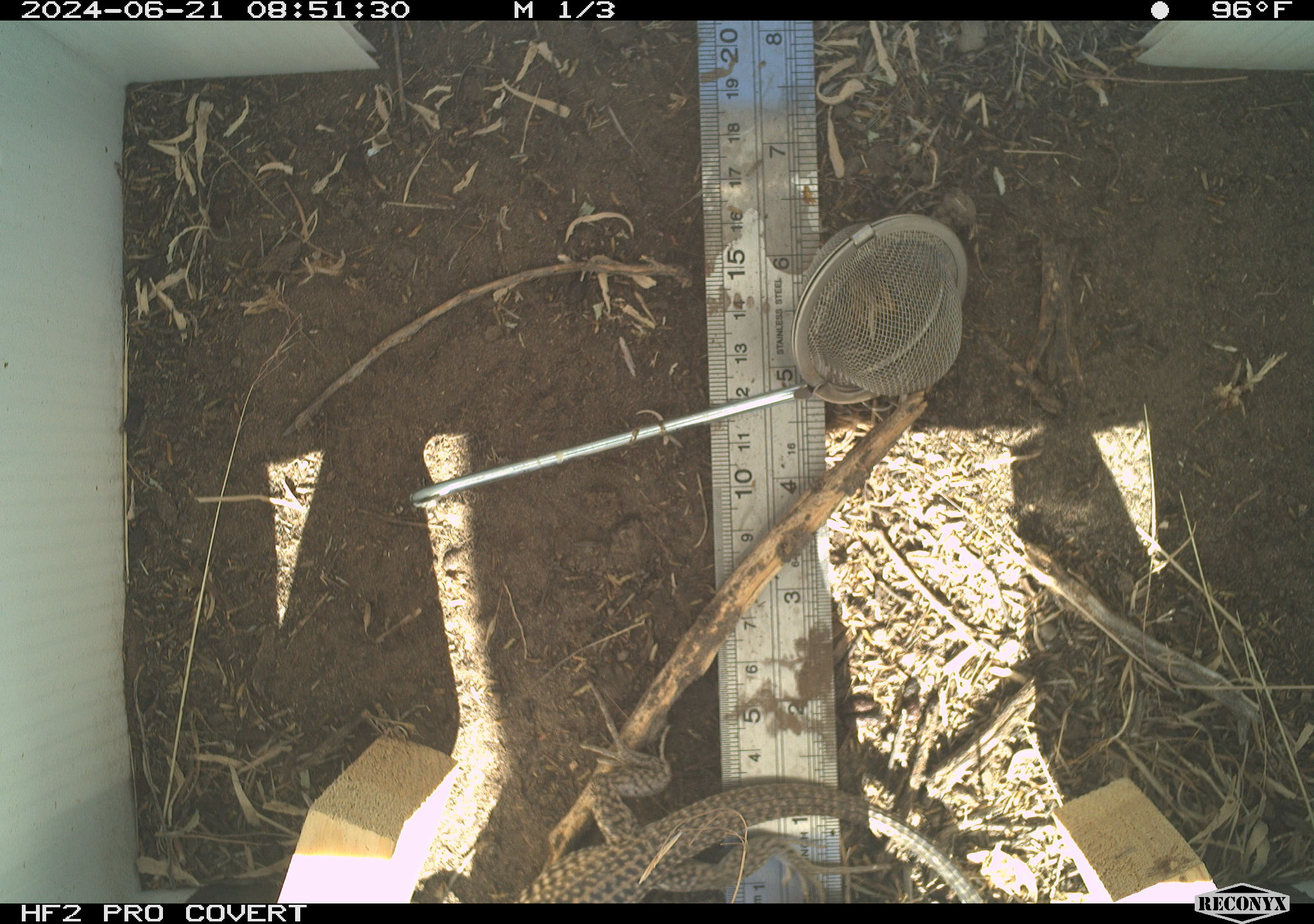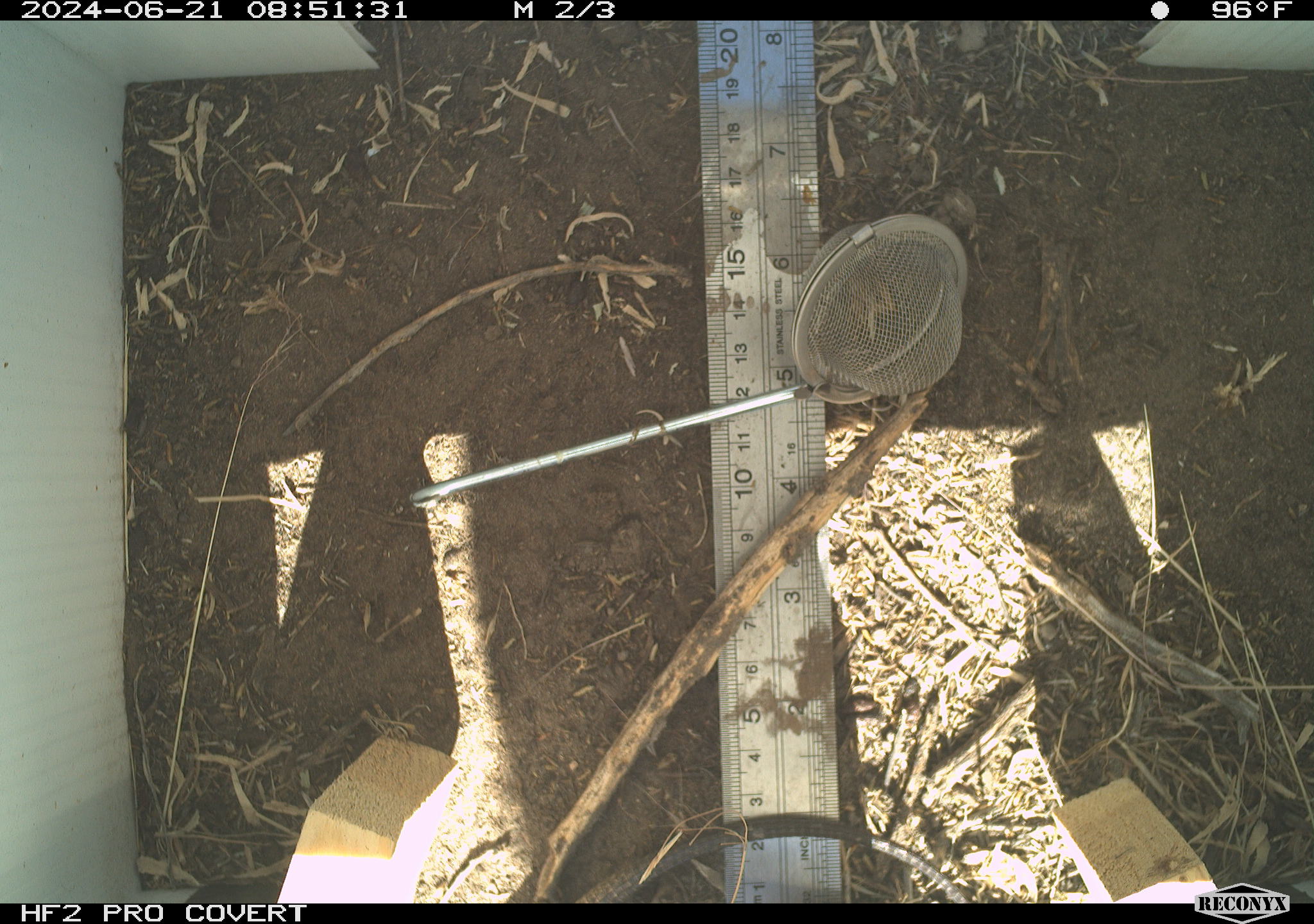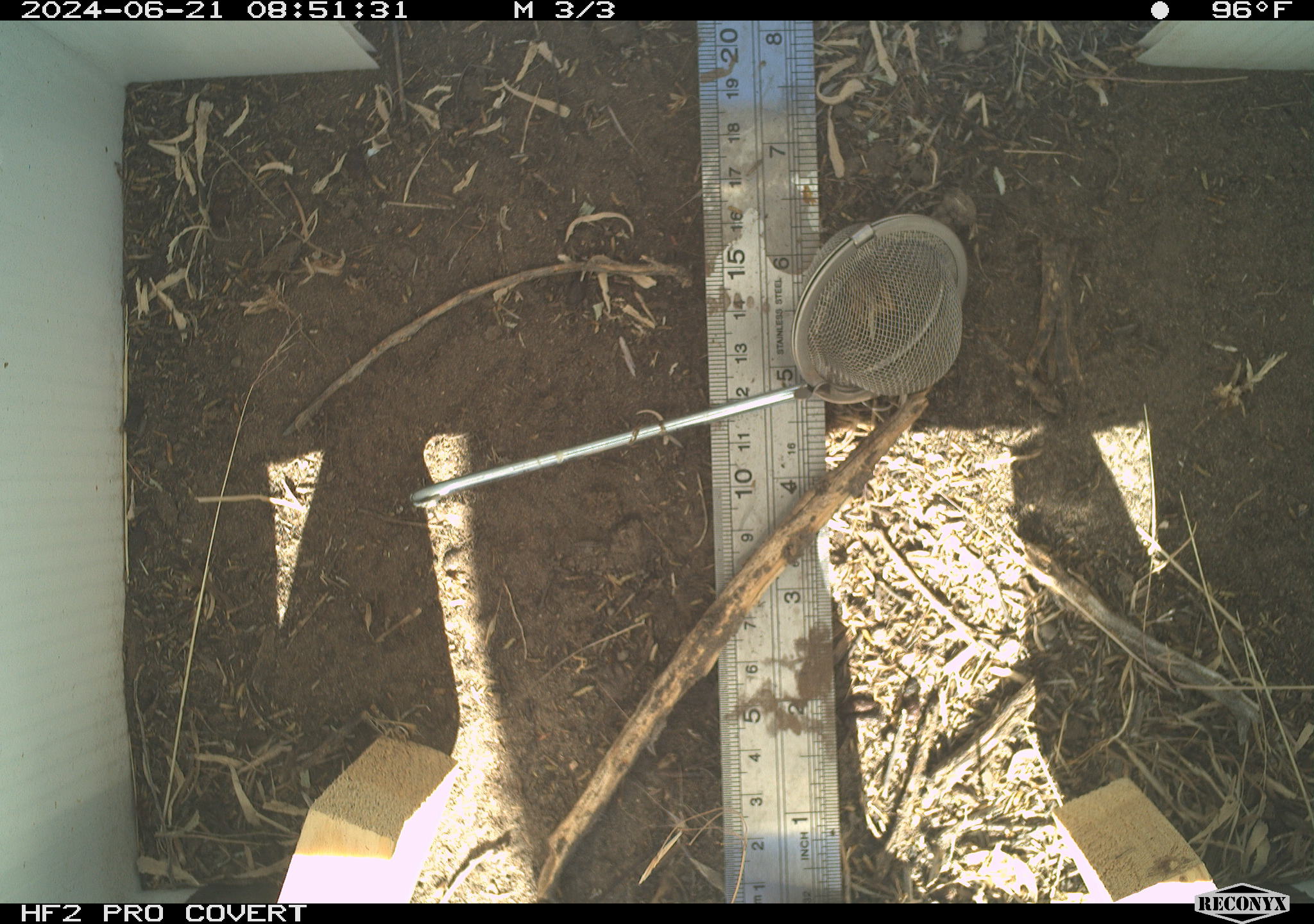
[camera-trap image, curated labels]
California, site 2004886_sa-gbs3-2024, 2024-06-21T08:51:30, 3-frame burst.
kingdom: Animalia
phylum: Chordata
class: Reptilia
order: Squamata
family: Teiidae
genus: Aspidoscelis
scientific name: Aspidoscelis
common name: whiptail lizards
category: aspidoscelis species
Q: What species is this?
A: Aspidoscelis species (whiptail lizards) (Aspidoscelis).